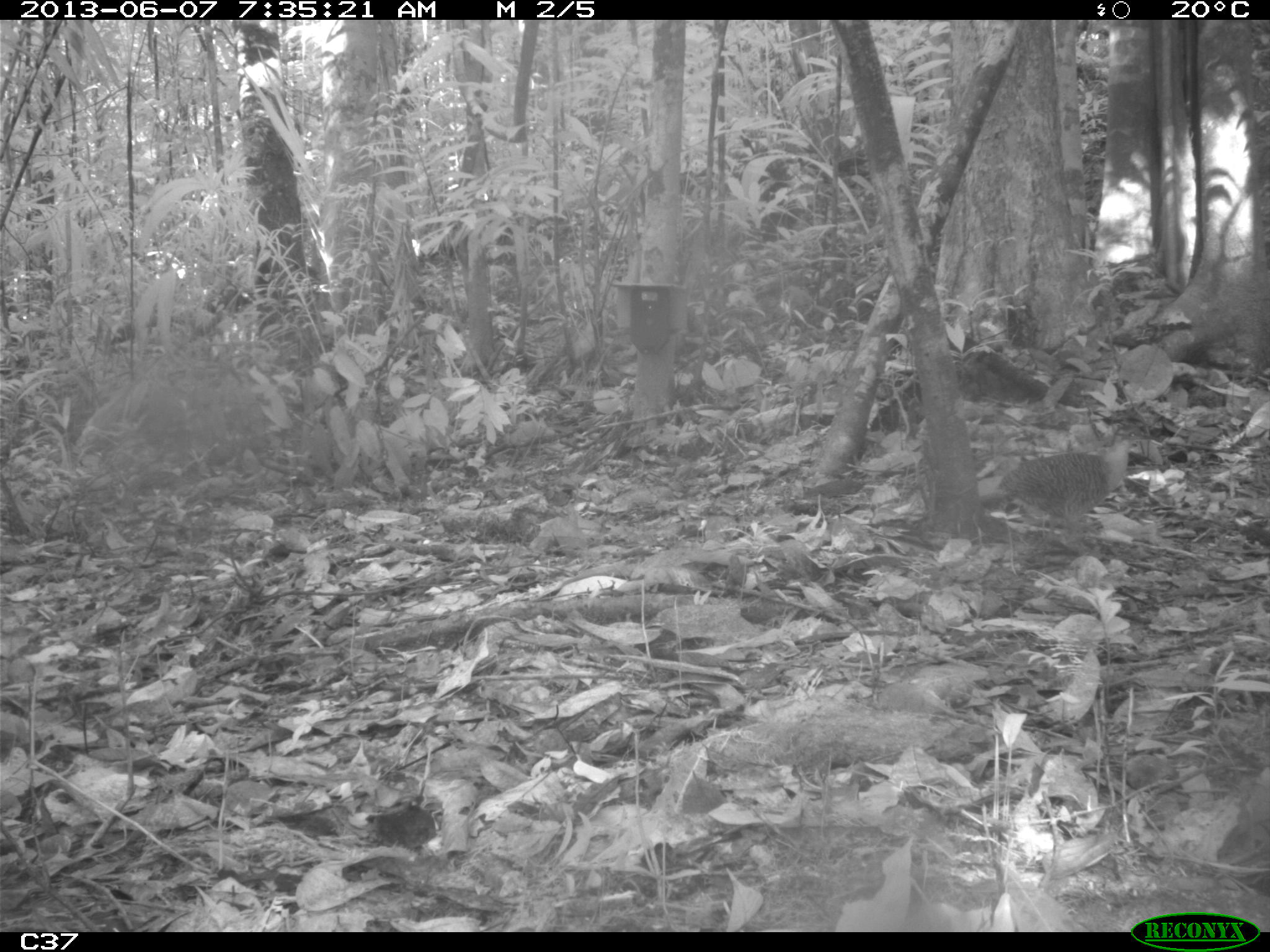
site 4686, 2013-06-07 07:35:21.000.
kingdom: Animalia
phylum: Chordata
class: Aves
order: Tinamiformes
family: Tinamidae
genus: Crypturellus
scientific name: Crypturellus variegatus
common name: variegated tinamou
Crypturellus variegatus (variegated tinamou), count 1, age adult.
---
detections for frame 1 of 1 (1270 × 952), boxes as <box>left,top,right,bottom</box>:
crypturellus variegatus: <box>998,431,1151,553</box>